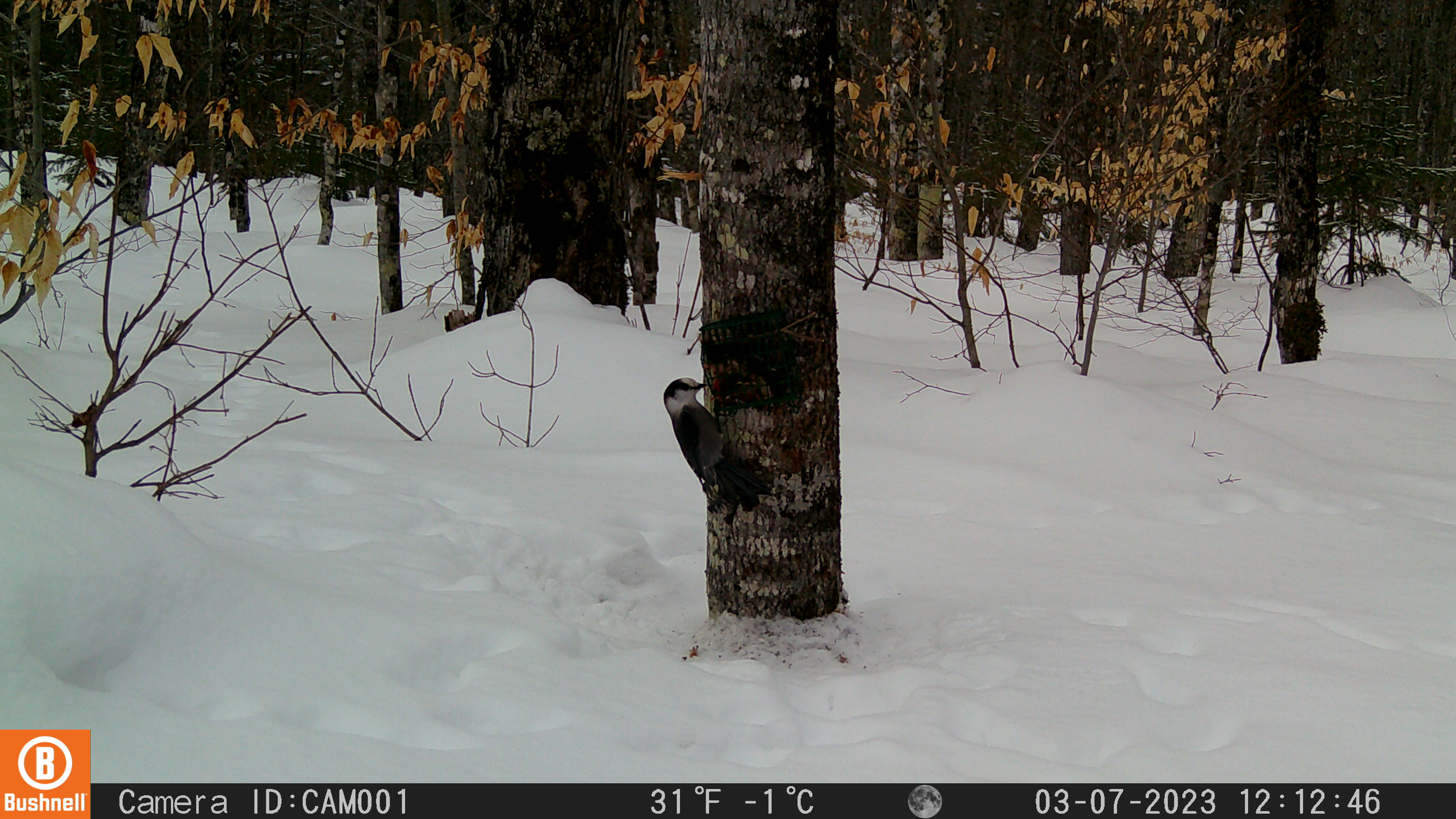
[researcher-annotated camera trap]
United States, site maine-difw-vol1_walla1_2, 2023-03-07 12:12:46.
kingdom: Animalia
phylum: Chordata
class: Aves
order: Passeriformes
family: Corvidae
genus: Perisoreus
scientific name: Perisoreus canadensis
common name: canada jay